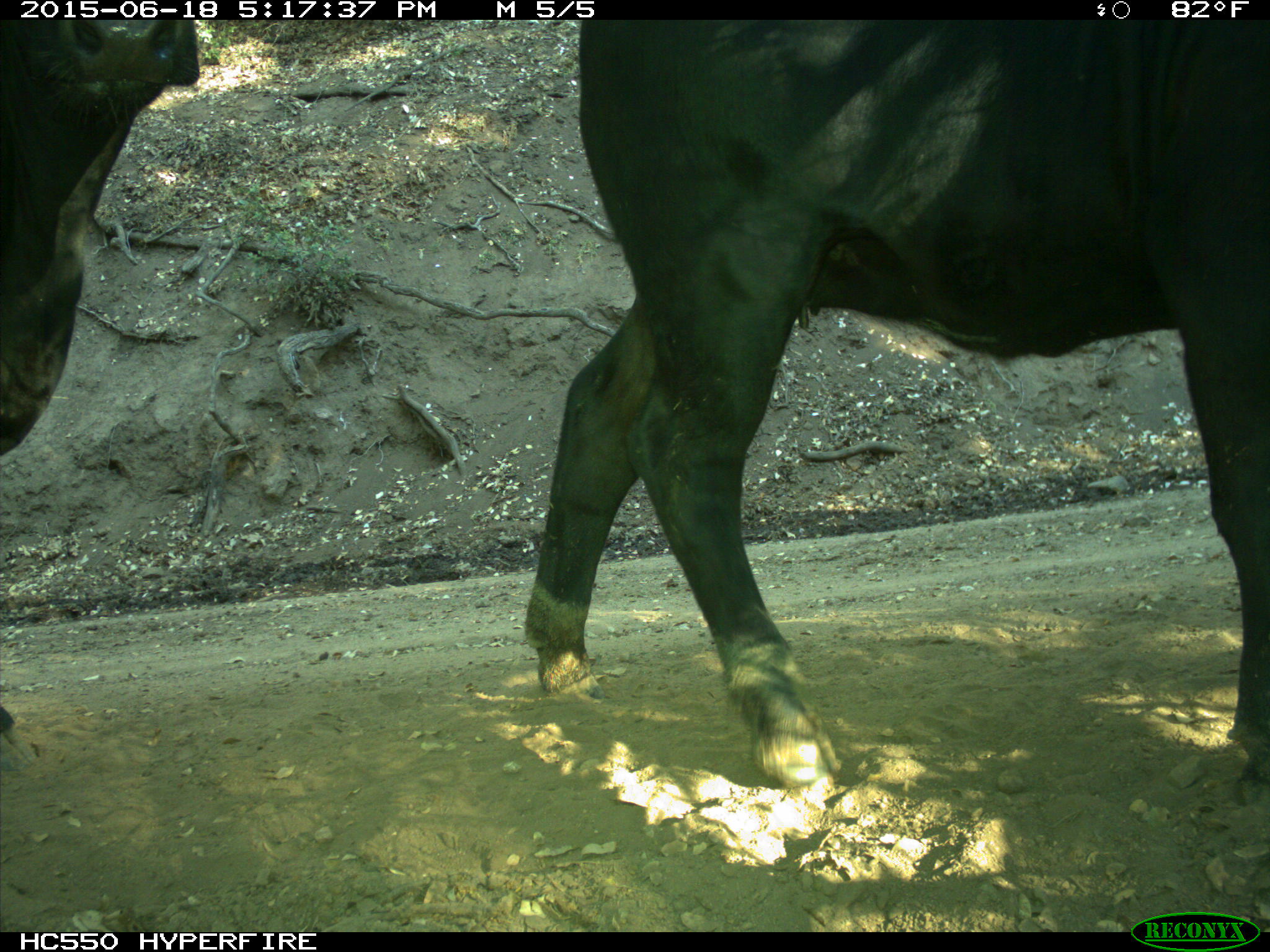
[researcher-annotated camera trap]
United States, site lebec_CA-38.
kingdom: Animalia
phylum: Chordata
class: Mammalia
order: Artiodactyla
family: Bovidae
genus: Bos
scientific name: Bos taurus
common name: domestic cow